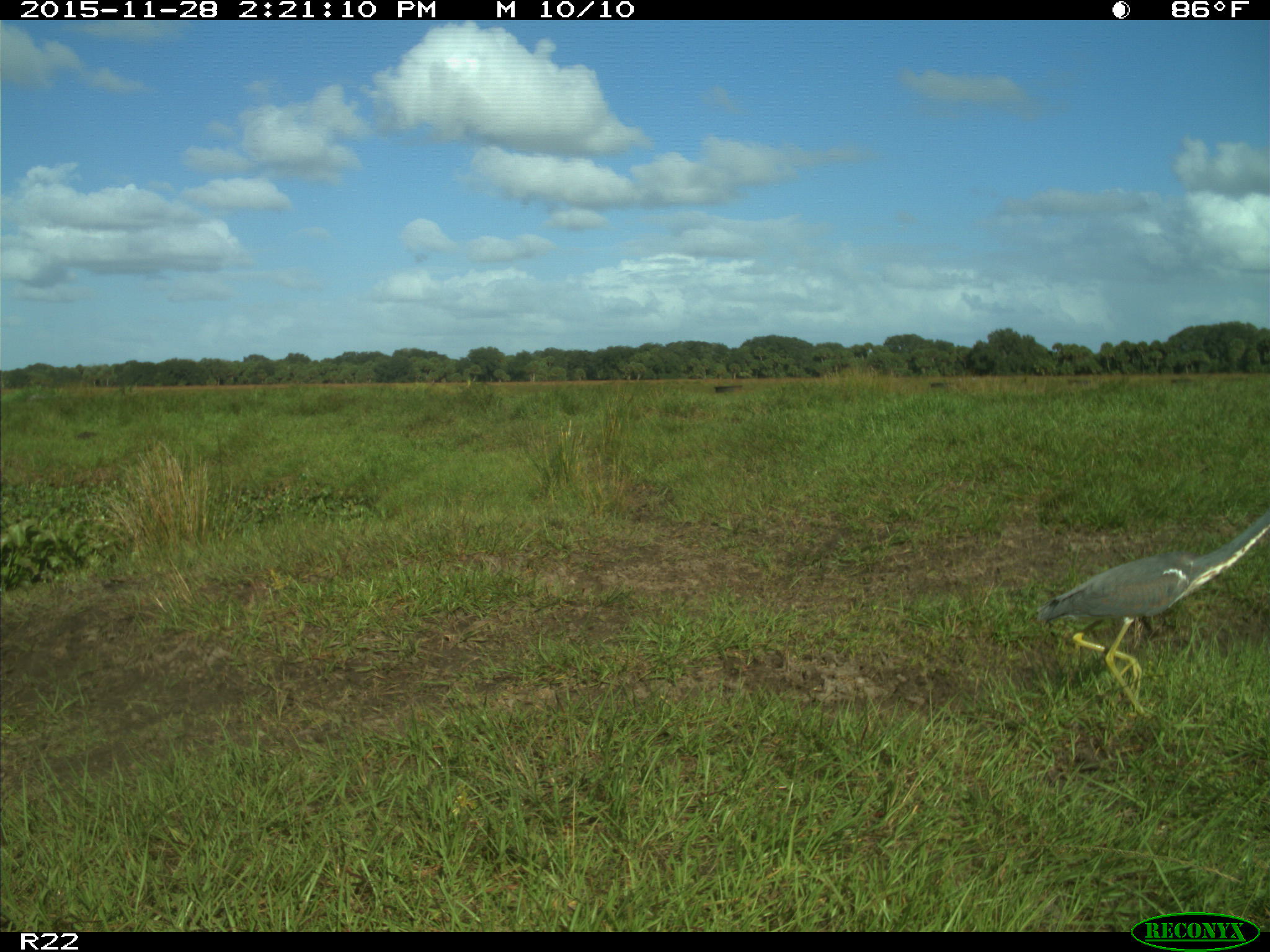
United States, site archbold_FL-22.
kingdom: Animalia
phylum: Chordata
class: Aves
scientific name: Aves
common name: birds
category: unidentified bird